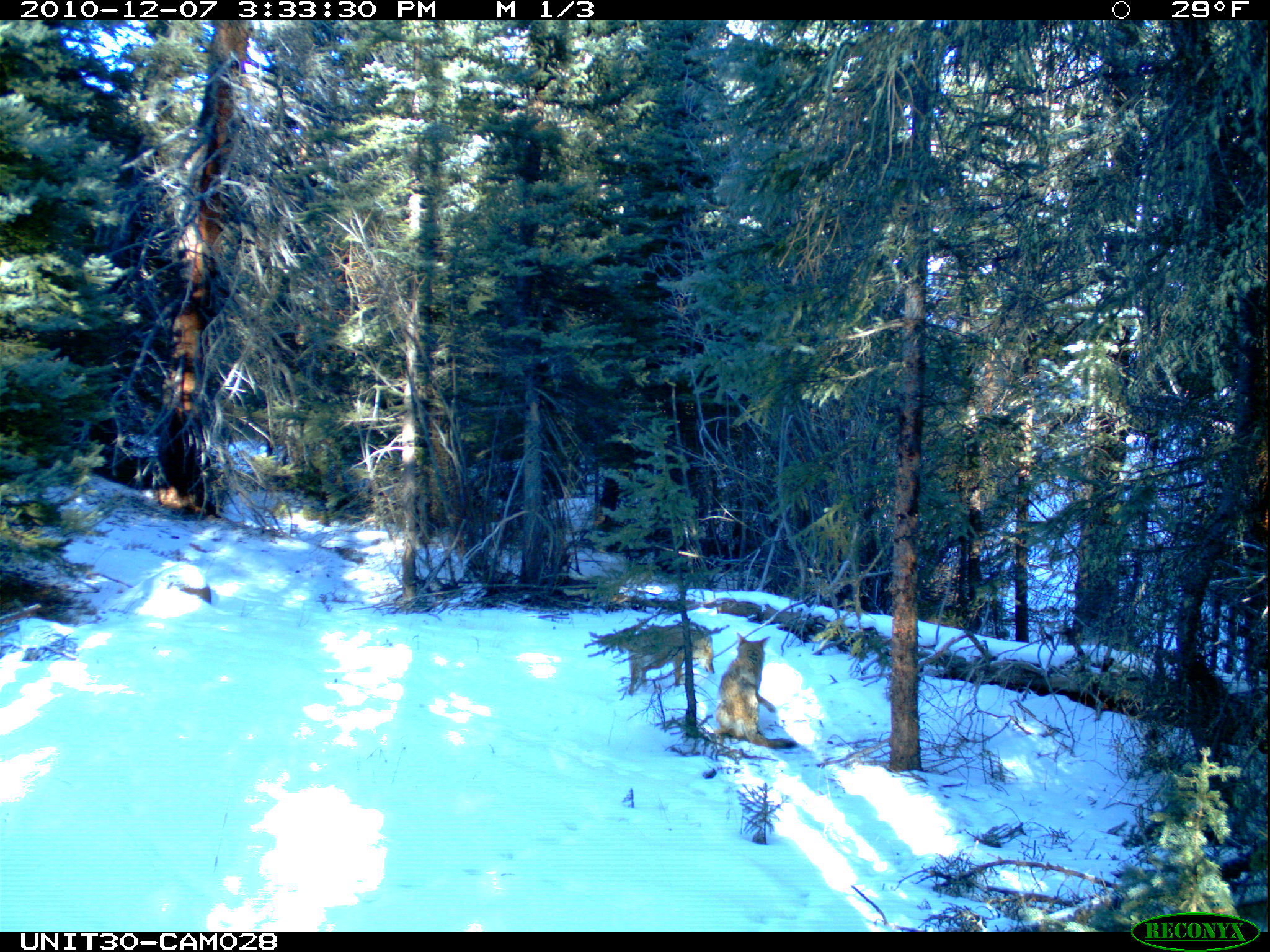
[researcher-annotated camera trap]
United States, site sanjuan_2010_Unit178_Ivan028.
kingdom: Animalia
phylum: Chordata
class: Mammalia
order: Carnivora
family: Canidae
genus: Canis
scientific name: Canis latrans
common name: coyote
Canis latrans (coyote).